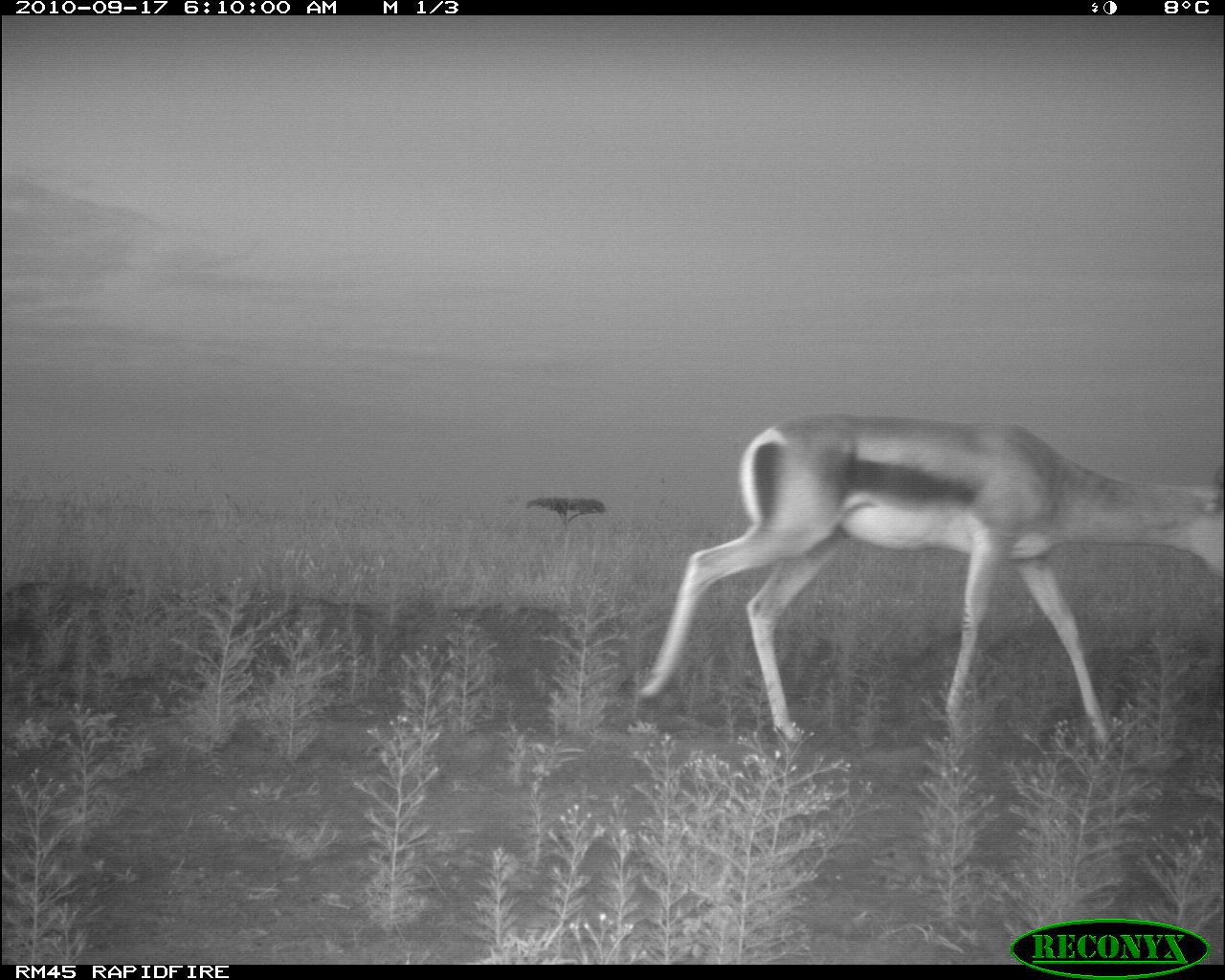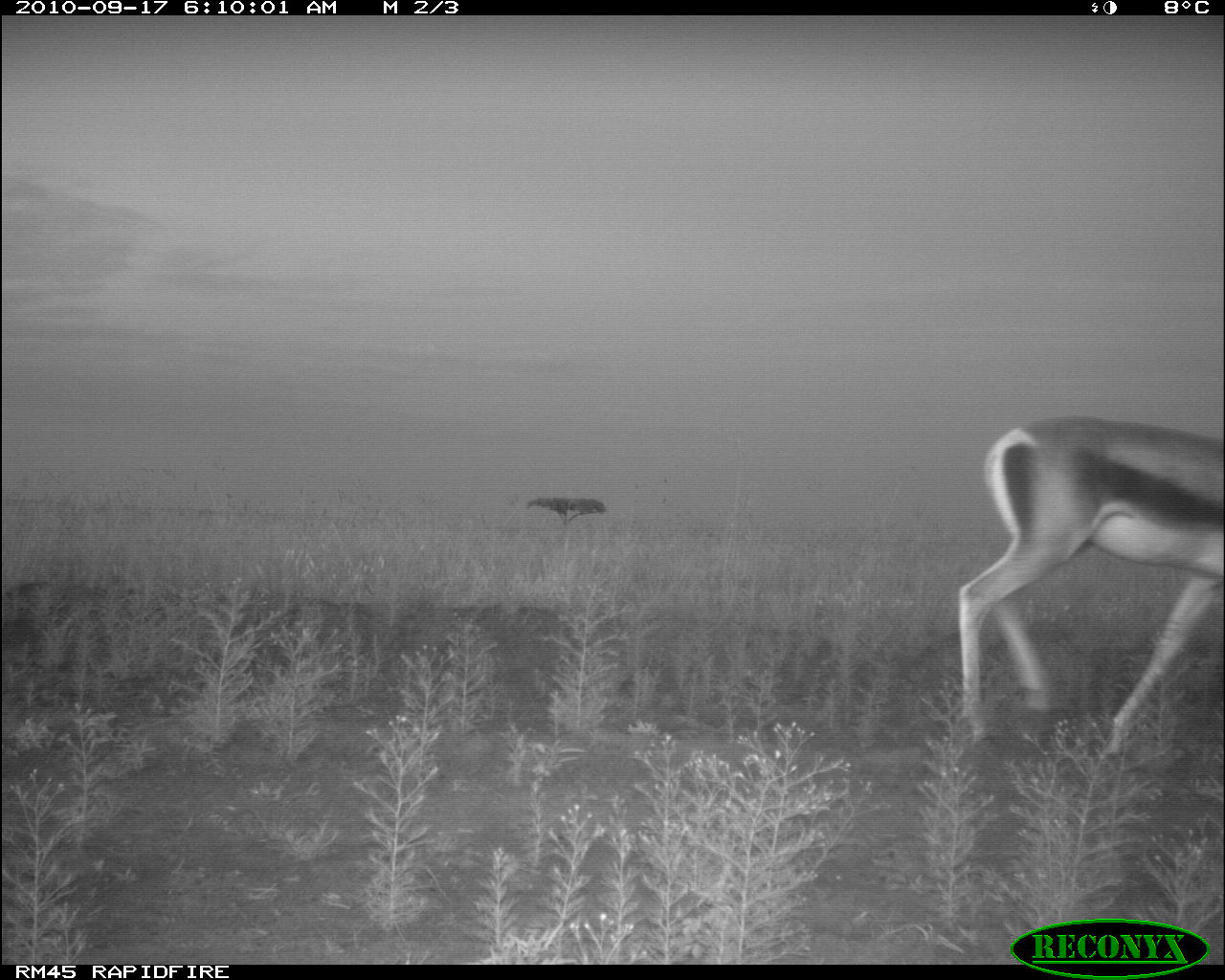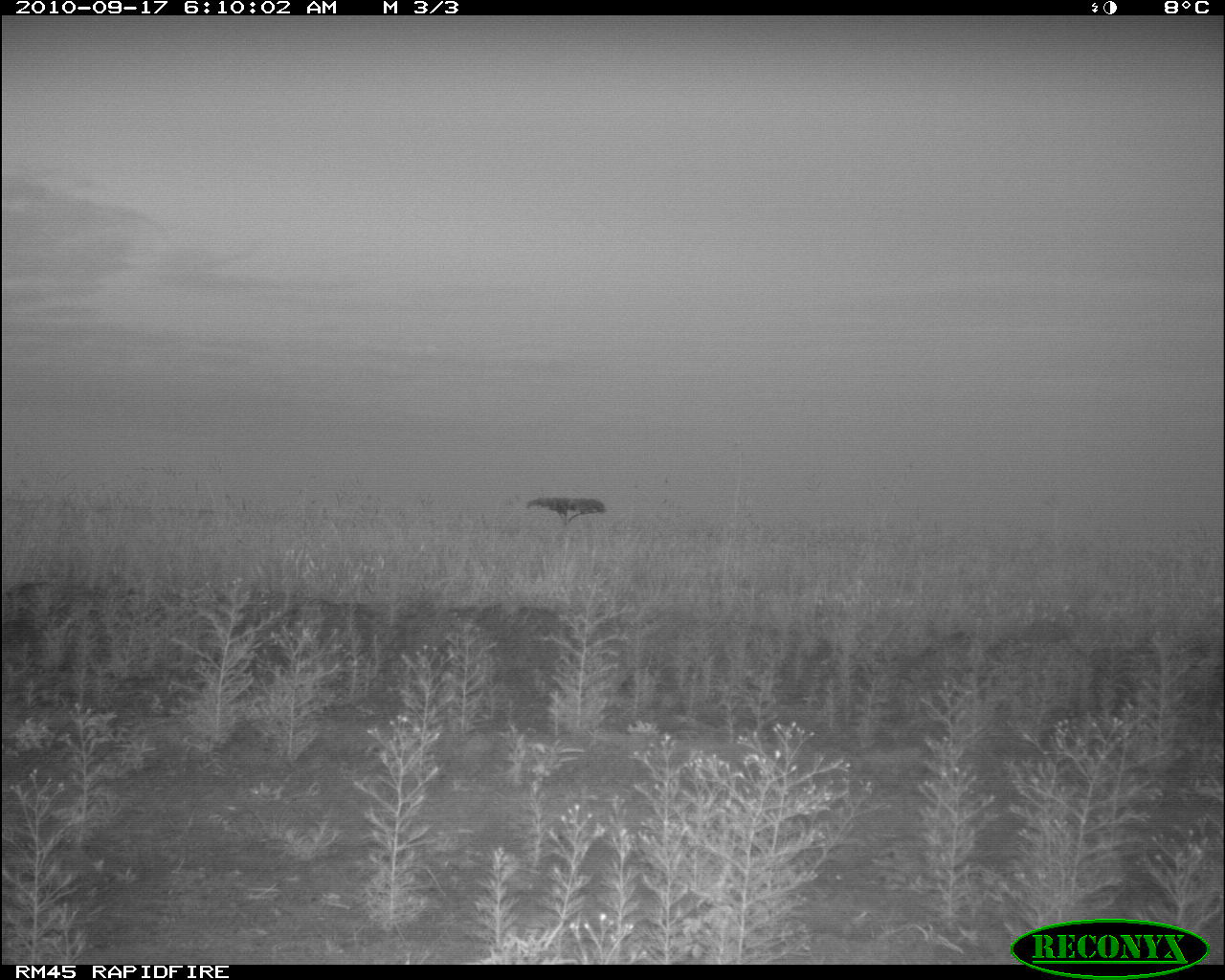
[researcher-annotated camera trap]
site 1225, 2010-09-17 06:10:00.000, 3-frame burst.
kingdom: Animalia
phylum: Chordata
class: Mammalia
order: Artiodactyla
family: Bovidae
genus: Nanger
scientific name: Nanger granti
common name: grant's gazelle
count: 1